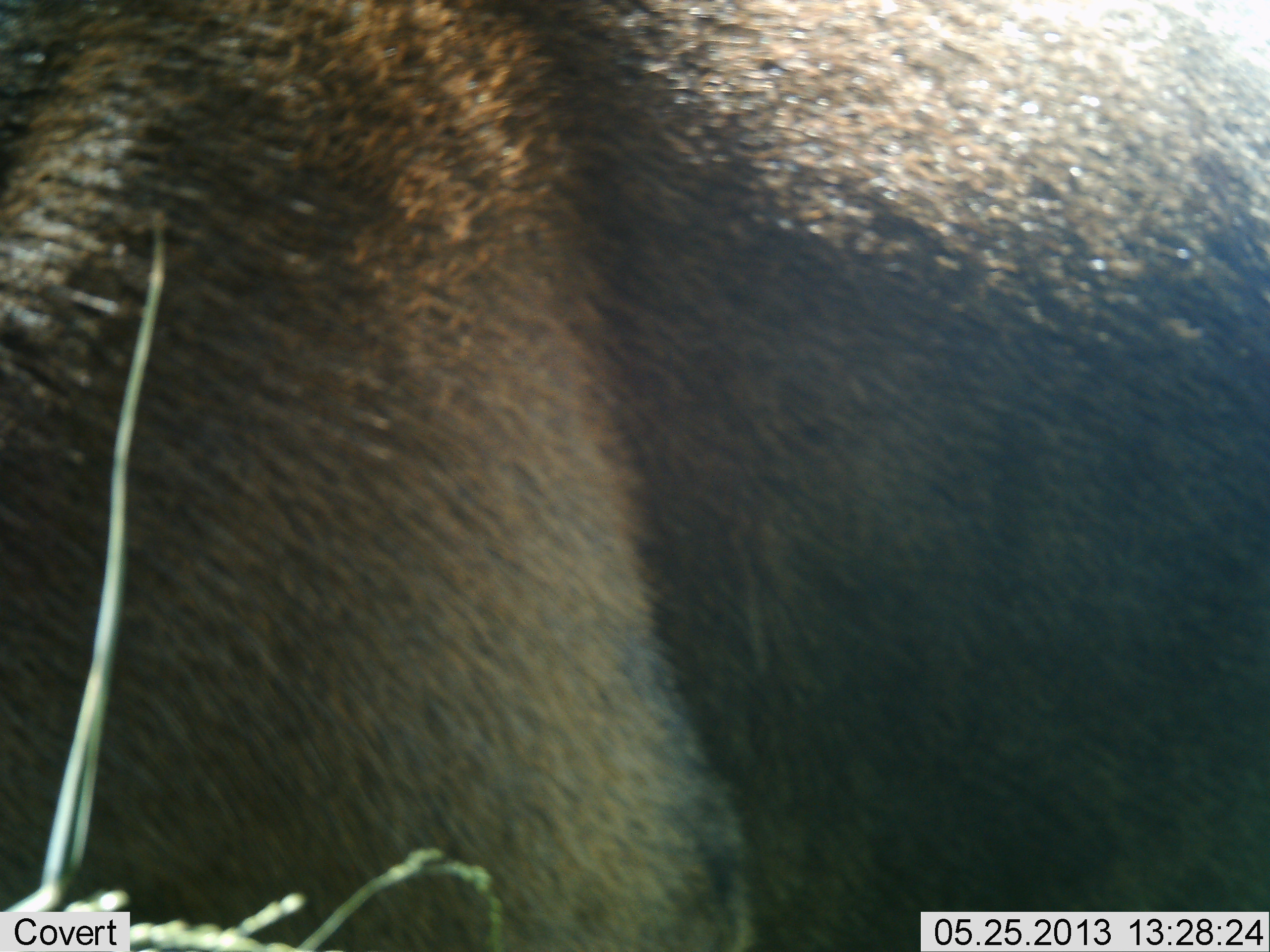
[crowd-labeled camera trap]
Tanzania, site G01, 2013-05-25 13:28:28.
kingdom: Animalia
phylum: Chordata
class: Mammalia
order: Artiodactyla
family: Bovidae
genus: Connochaetes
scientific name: Connochaetes taurinus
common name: blue wildebeest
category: wildebeest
Wildebeest (blue wildebeest) (Connochaetes taurinus), count 1. Behavior (volunteer vote fractions): standing 91%, resting 0%, moving 9%, interacting 0%. Young present (vote fraction): 0%. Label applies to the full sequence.